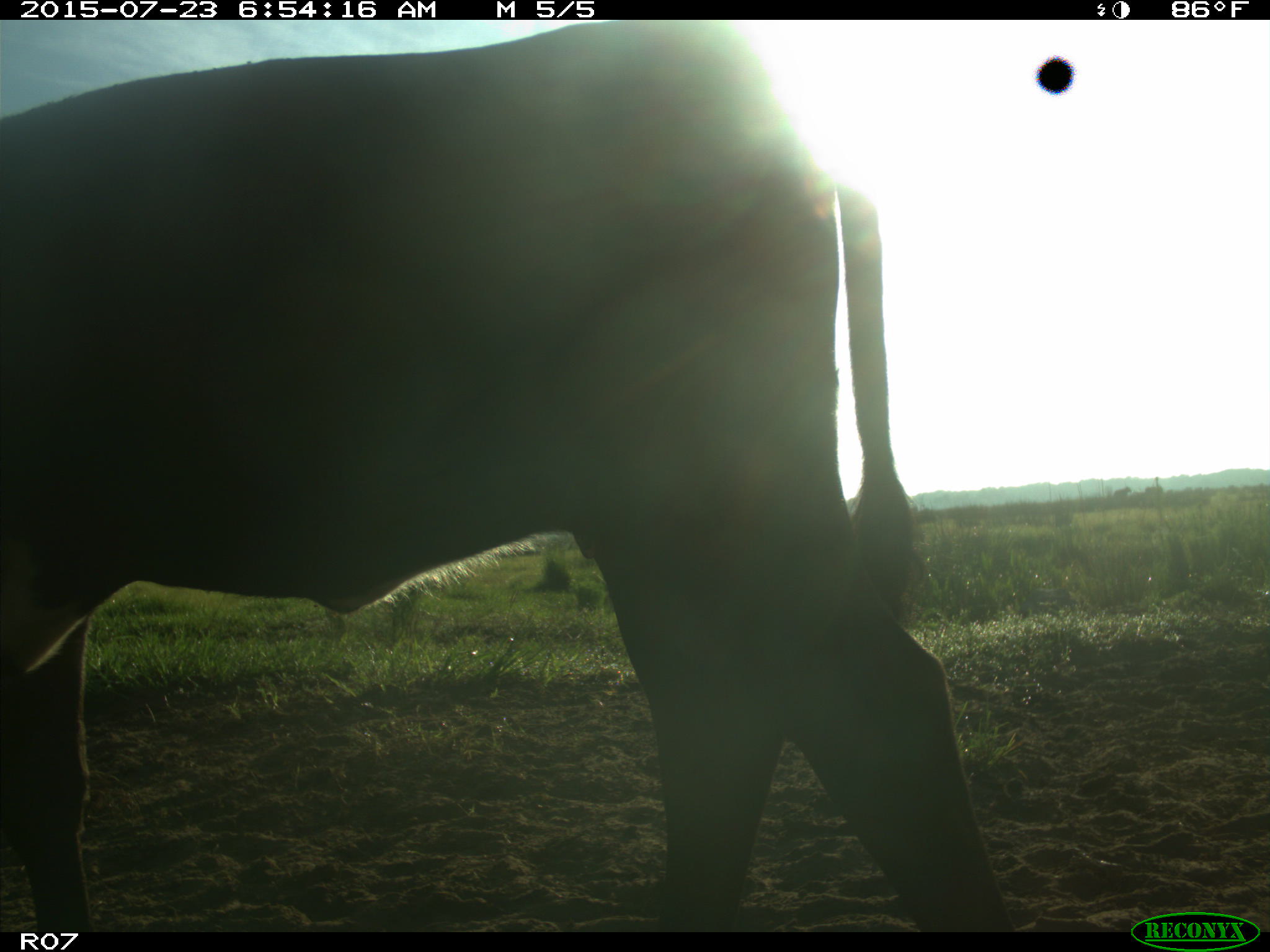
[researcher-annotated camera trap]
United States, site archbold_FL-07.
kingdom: Animalia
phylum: Chordata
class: Mammalia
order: Artiodactyla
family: Bovidae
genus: Bos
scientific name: Bos taurus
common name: domestic cow